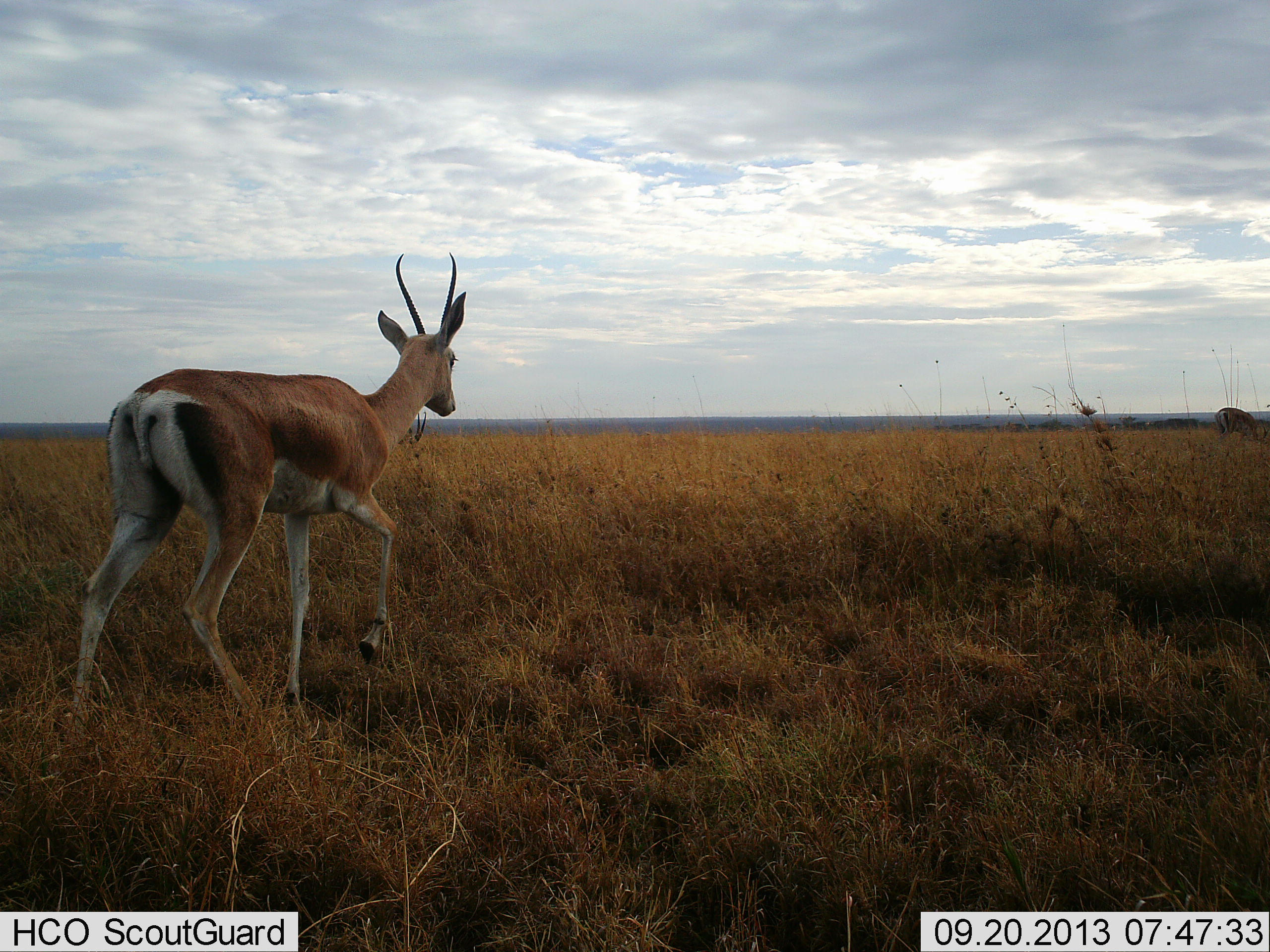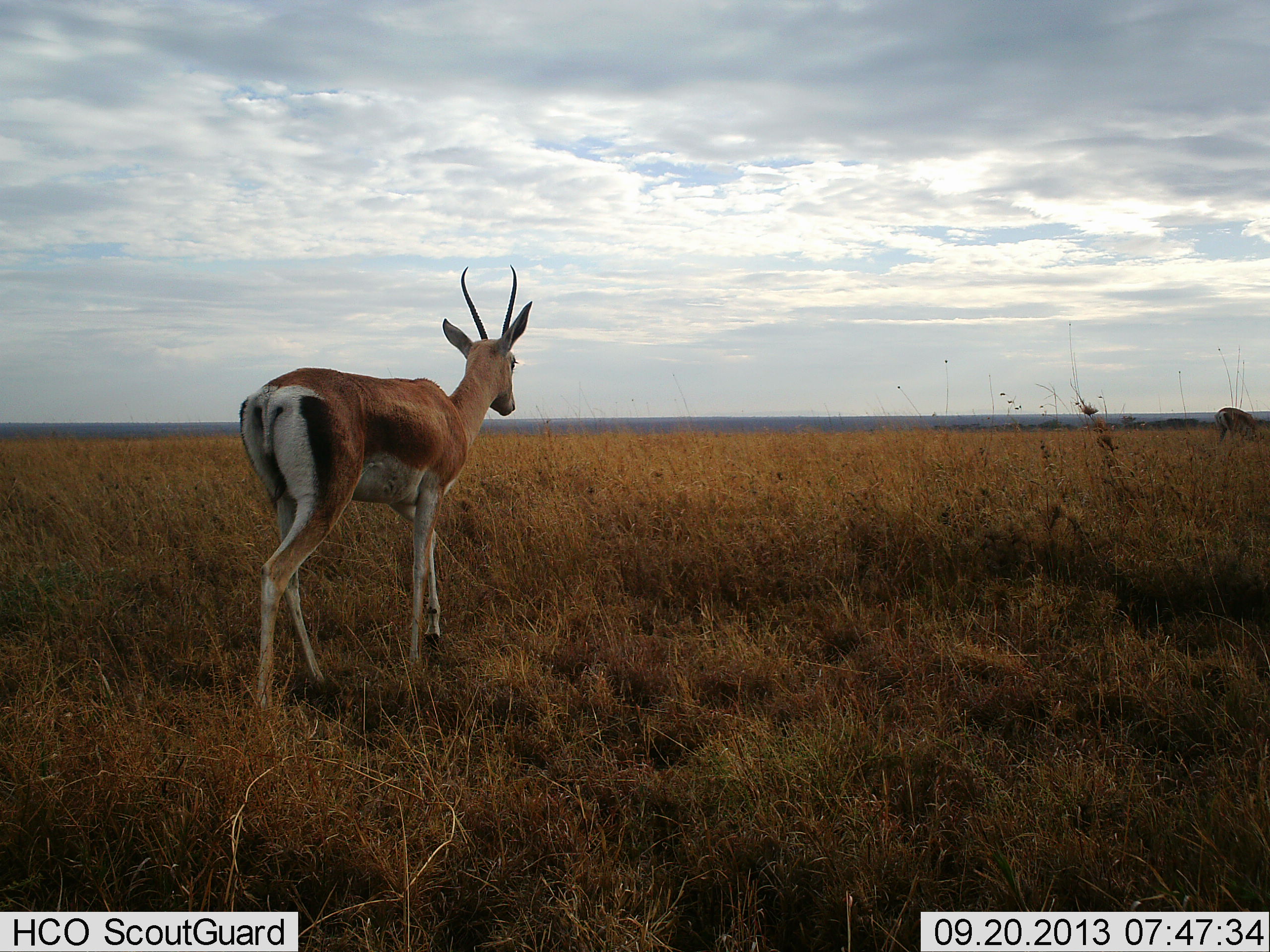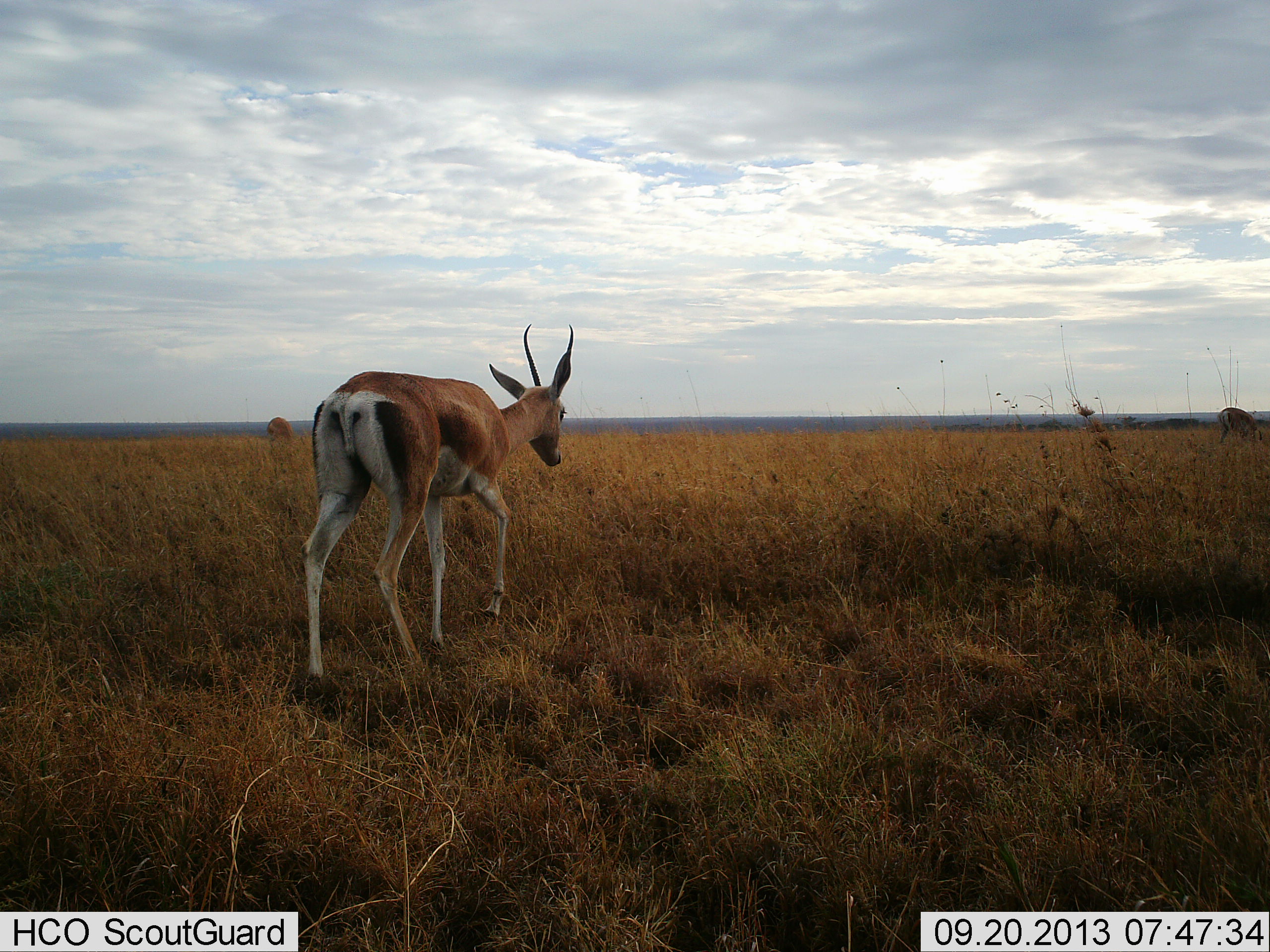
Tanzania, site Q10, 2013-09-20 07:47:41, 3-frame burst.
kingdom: Animalia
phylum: Chordata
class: Mammalia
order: Artiodactyla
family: Bovidae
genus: Nanger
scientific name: Nanger granti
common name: grant's gazelle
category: gazellegrants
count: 1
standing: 20%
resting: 0%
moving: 100%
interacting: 0%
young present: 0%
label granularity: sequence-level